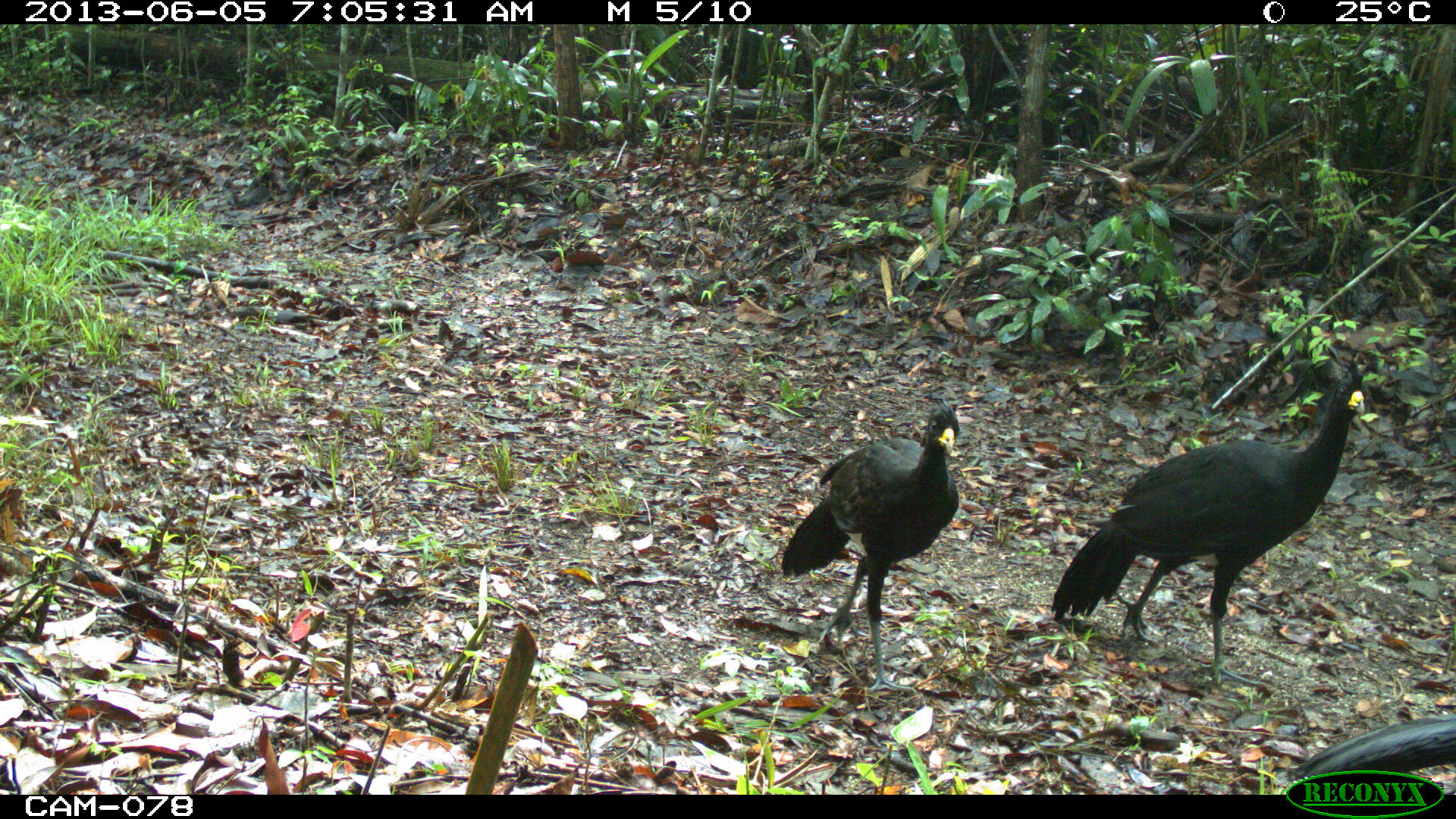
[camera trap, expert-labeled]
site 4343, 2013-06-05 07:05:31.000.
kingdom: Animalia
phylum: Chordata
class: Aves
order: Galliformes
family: Cracidae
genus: Crax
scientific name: Crax rubra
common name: great curassow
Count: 3.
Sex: male.